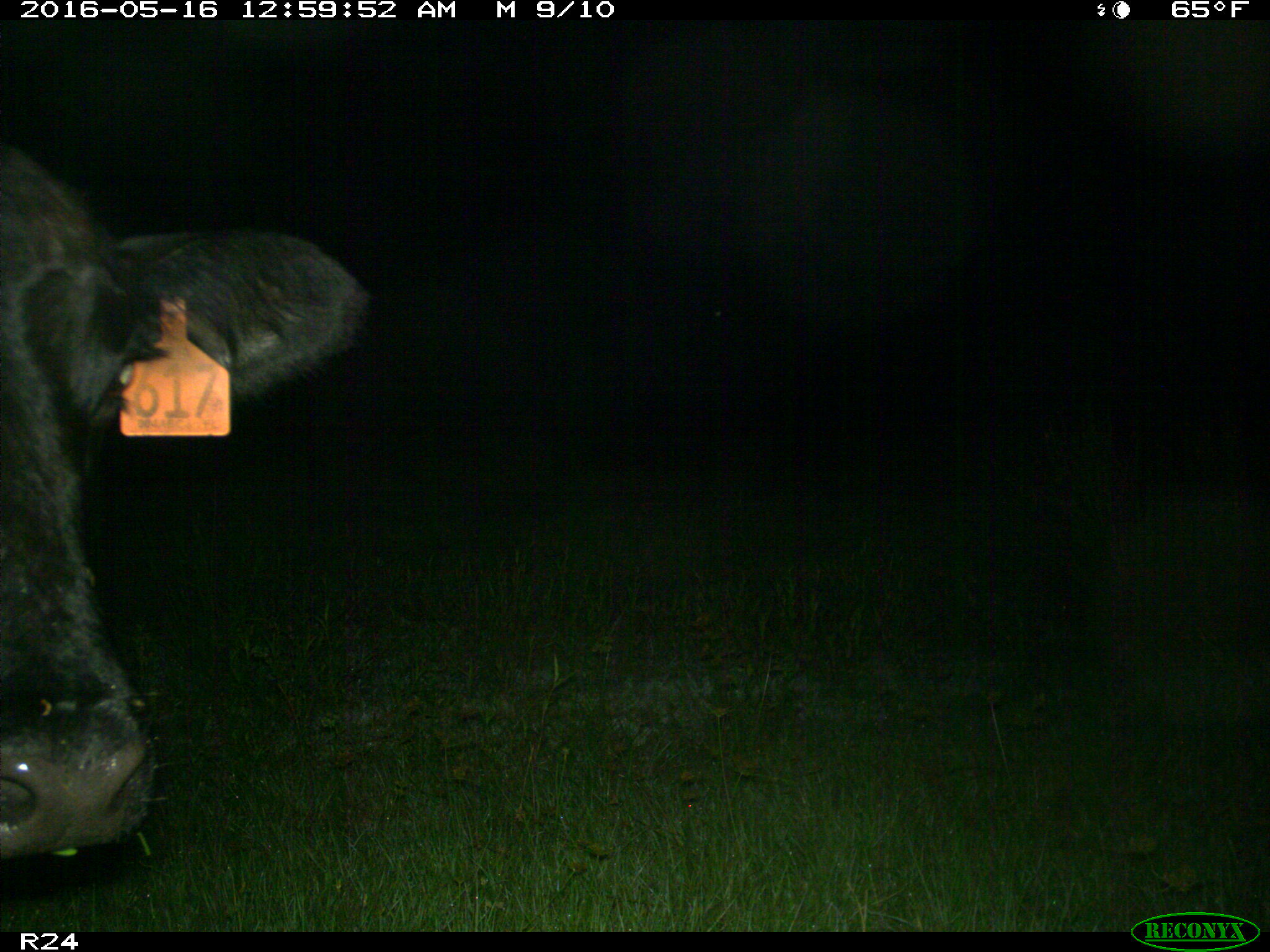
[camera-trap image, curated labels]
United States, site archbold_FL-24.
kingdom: Animalia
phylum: Chordata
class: Mammalia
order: Artiodactyla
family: Bovidae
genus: Bos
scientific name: Bos taurus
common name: domestic cow